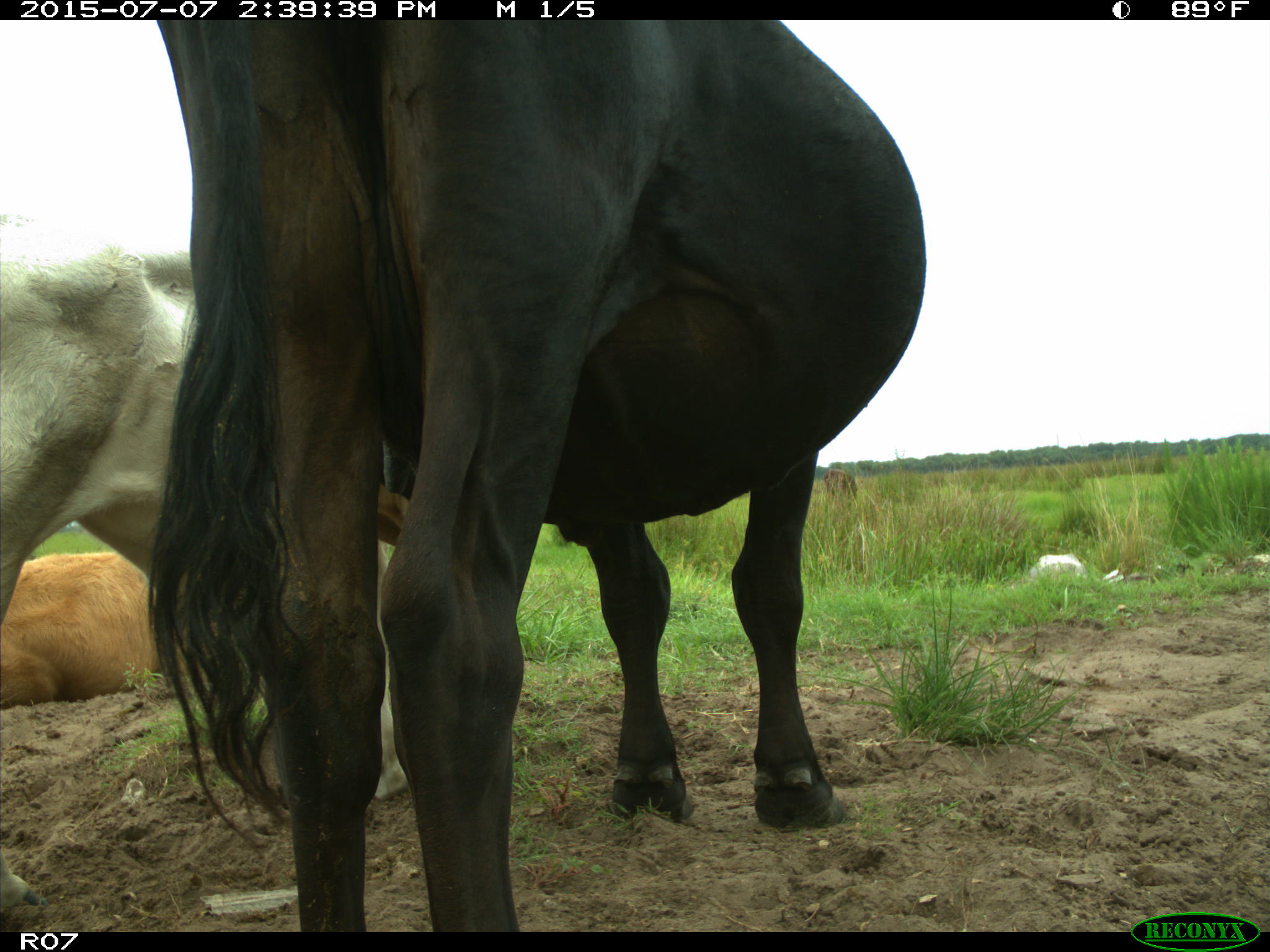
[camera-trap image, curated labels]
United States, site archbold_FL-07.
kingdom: Animalia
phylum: Chordata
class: Mammalia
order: Artiodactyla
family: Bovidae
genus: Bos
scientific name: Bos taurus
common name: domestic cow